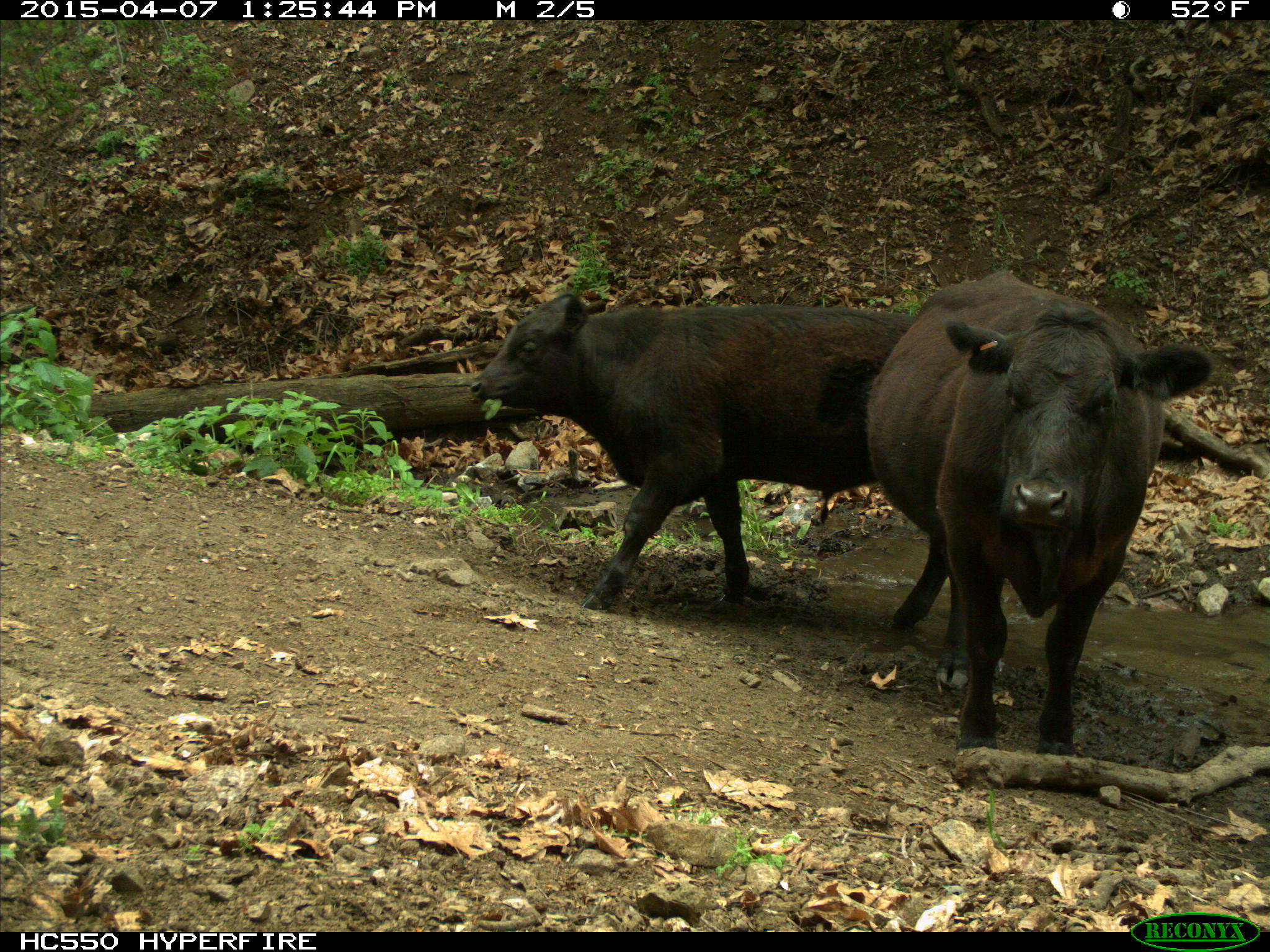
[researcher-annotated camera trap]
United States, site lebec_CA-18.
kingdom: Animalia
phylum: Chordata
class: Mammalia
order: Artiodactyla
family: Bovidae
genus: Bos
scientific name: Bos taurus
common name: domestic cow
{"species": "Bos taurus (domestic cow)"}